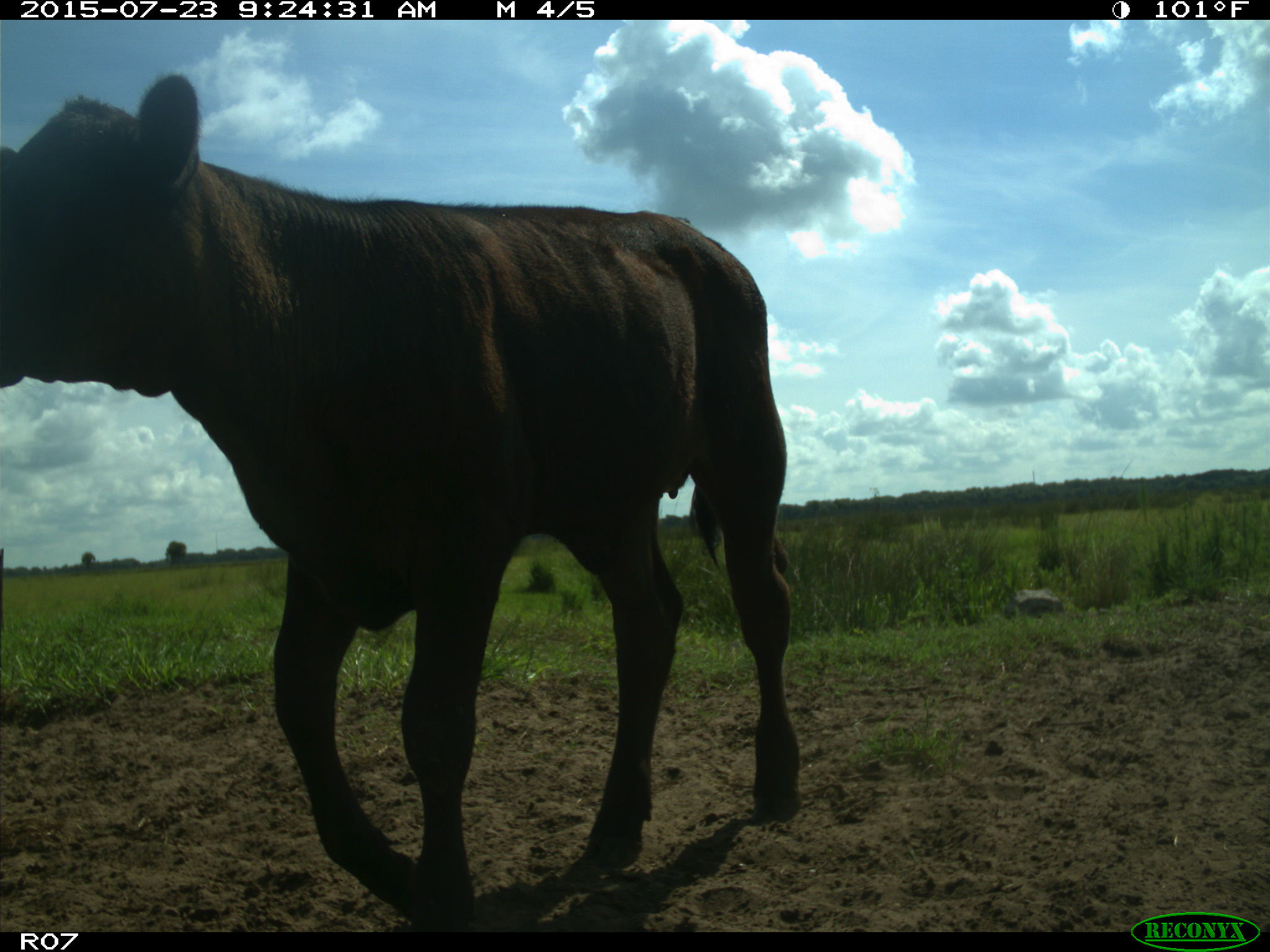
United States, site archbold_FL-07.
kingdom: Animalia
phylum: Chordata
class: Mammalia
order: Artiodactyla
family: Bovidae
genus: Bos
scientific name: Bos taurus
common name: domestic cow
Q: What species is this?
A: Bos taurus (domestic cow).